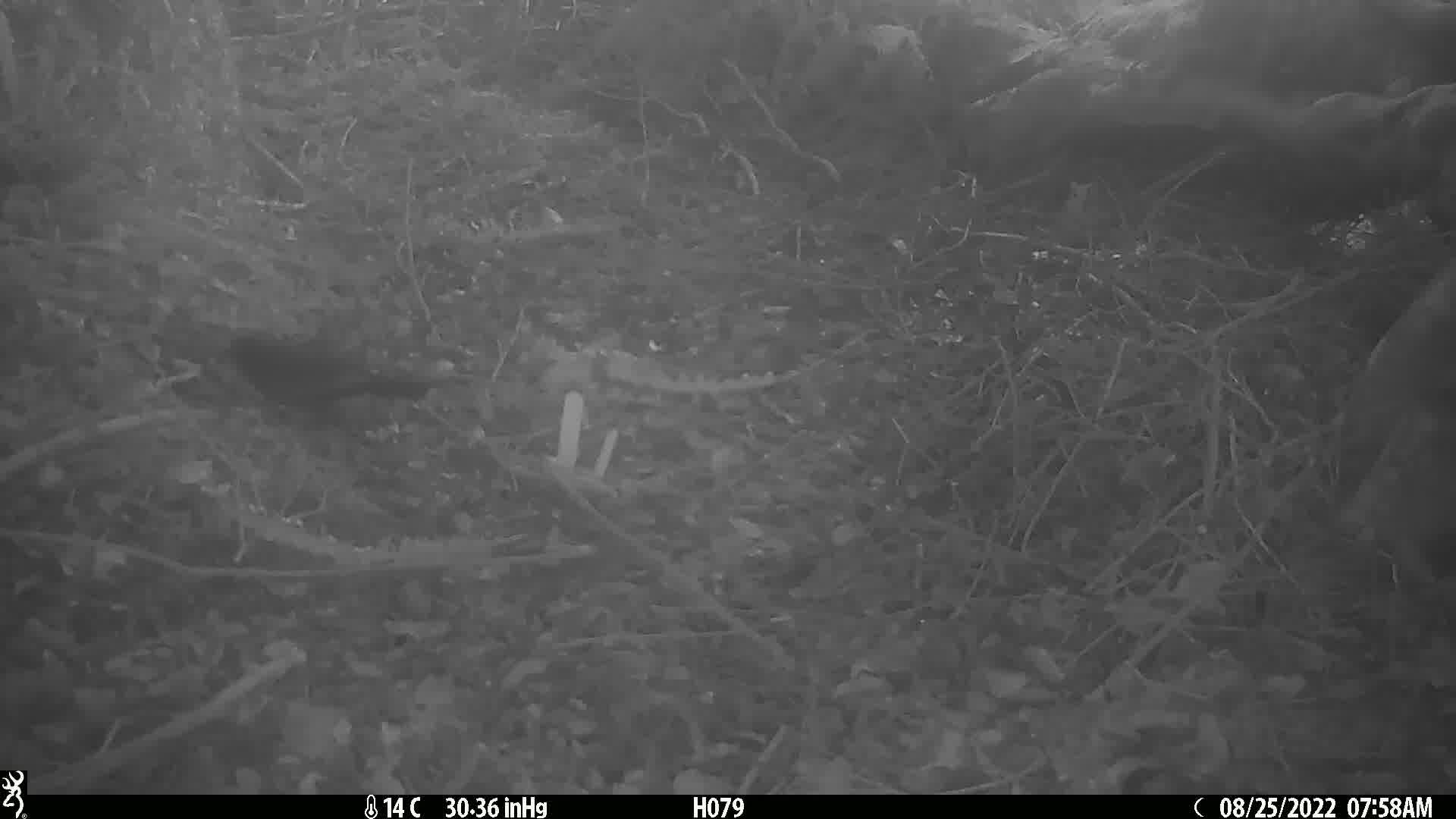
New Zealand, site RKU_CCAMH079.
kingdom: Animalia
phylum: Chordata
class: Aves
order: Passeriformes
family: Turdidae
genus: Turdus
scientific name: Turdus merula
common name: eurasian blackbird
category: blackbird